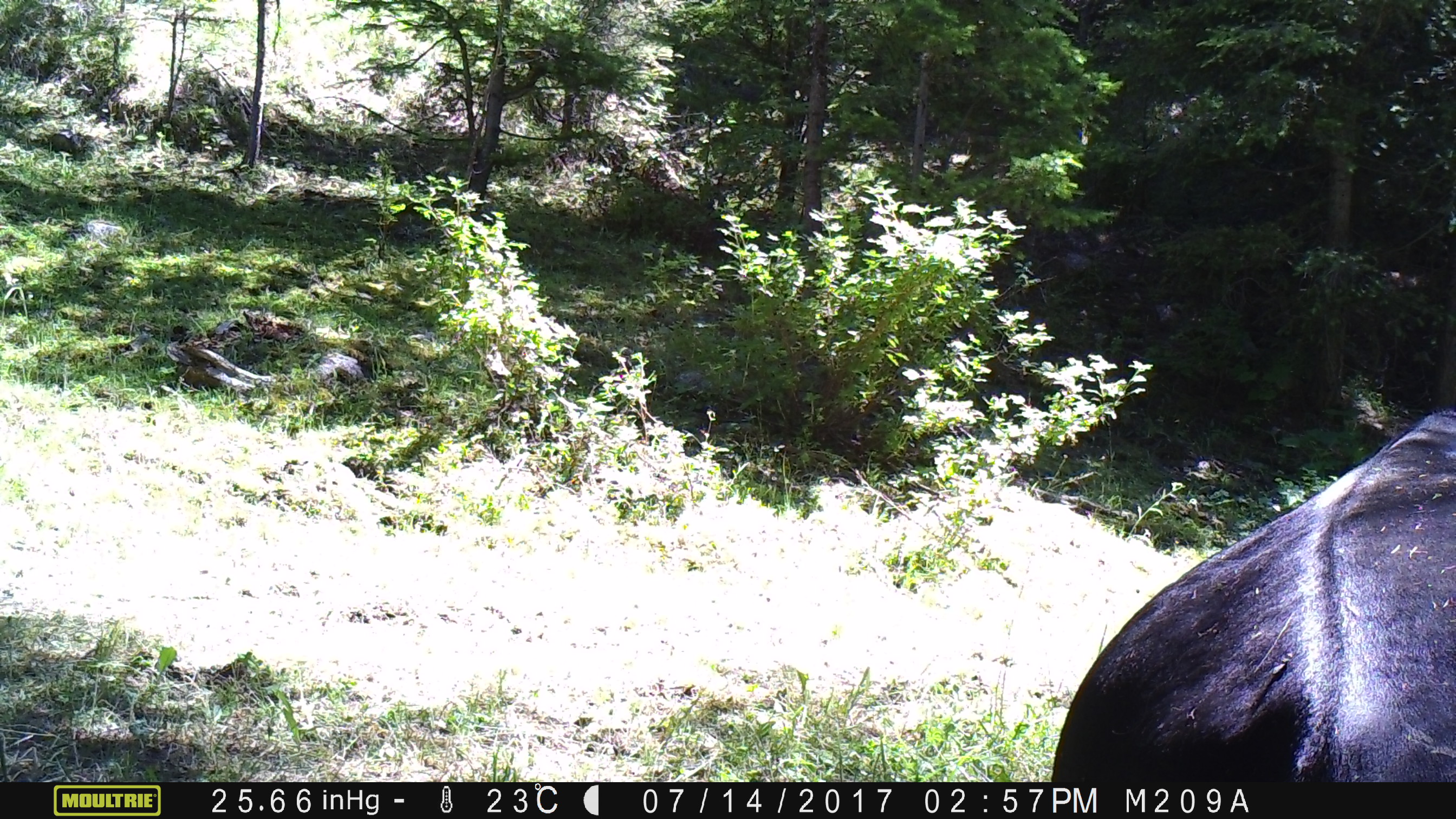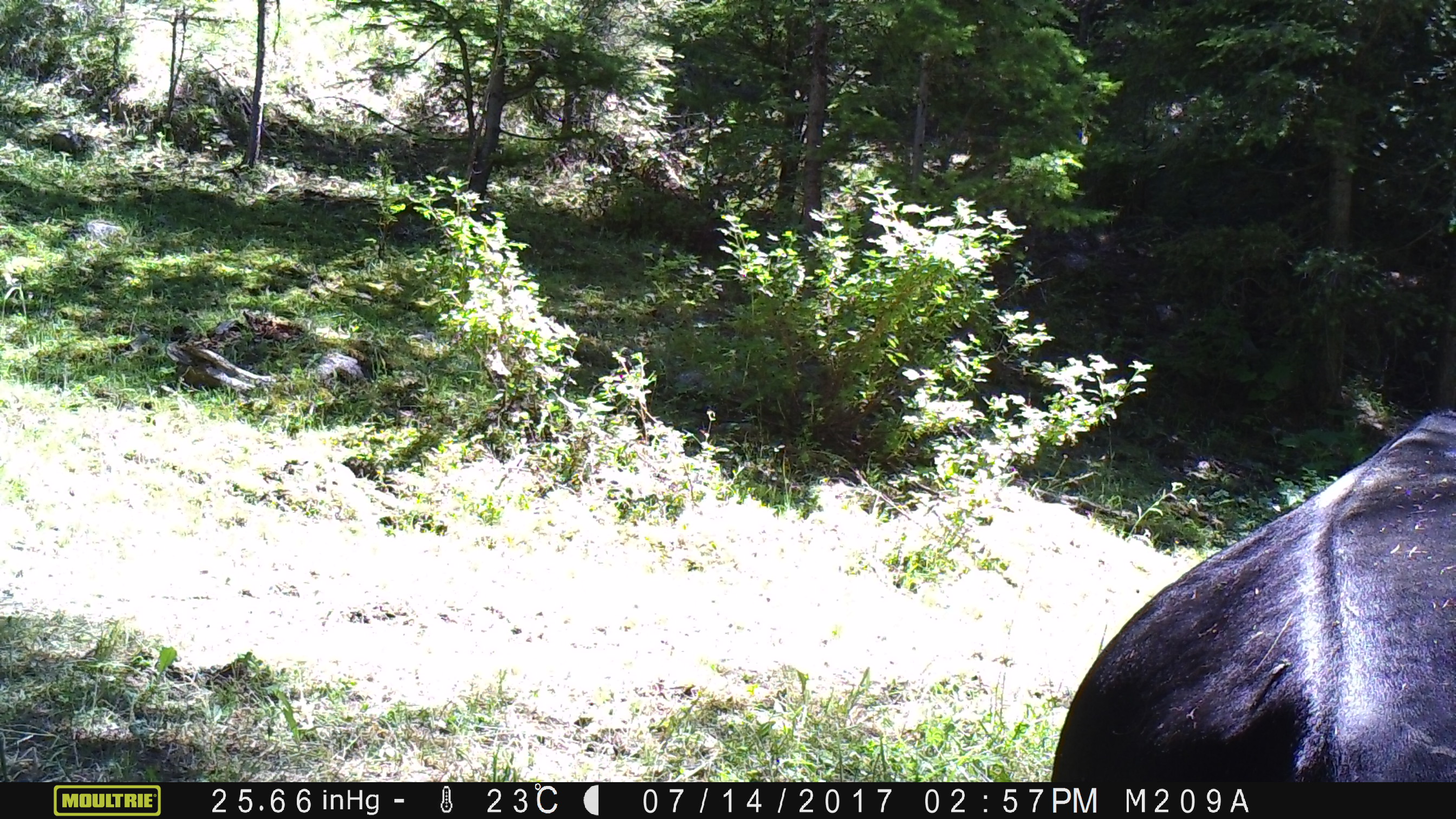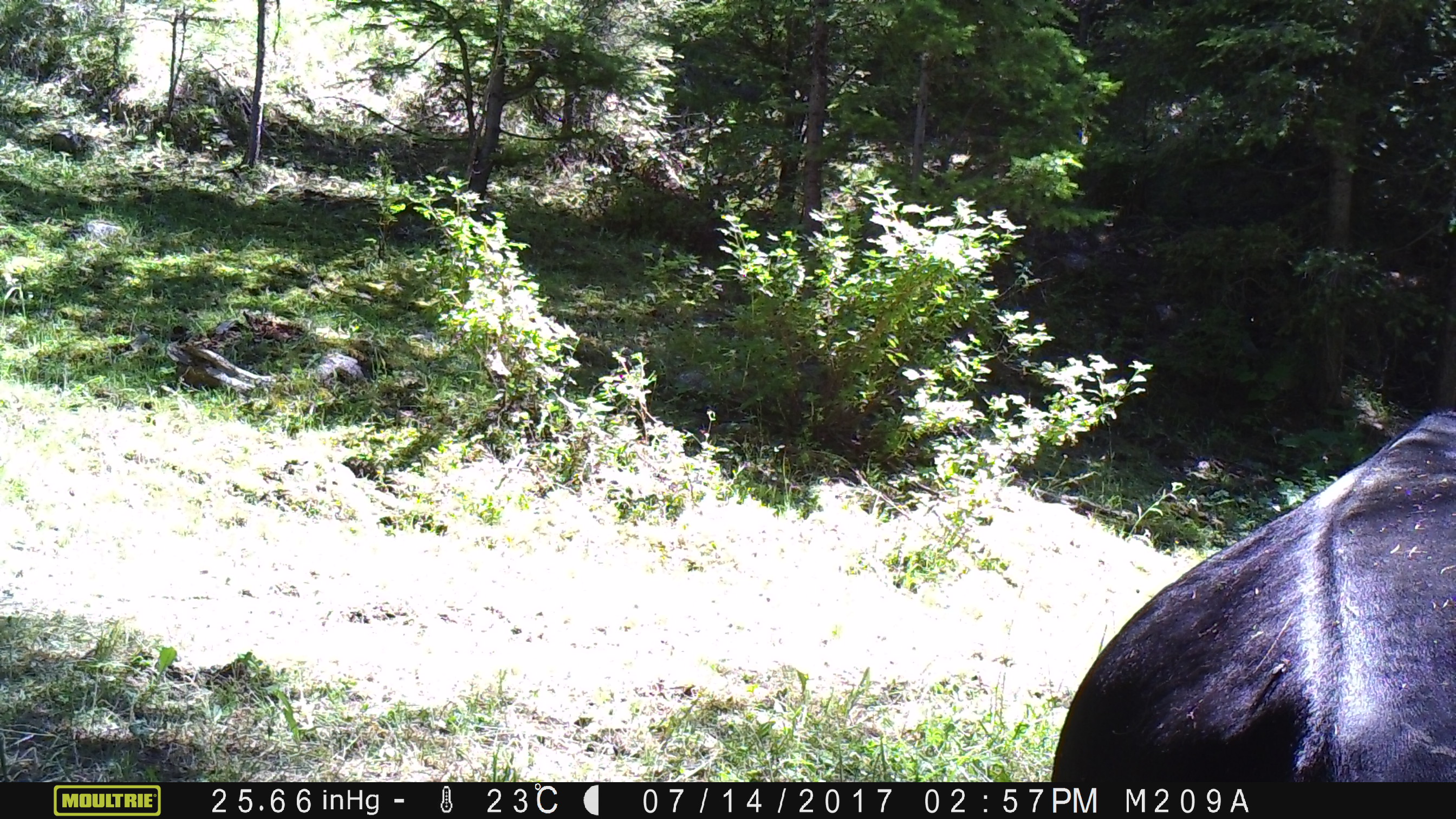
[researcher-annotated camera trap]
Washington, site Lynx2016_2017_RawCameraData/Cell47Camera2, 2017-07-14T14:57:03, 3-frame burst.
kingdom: Animalia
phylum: Chordata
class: Mammalia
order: Artiodactyla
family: Bovidae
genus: Bos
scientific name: Bos taurus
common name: domestic cattle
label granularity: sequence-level